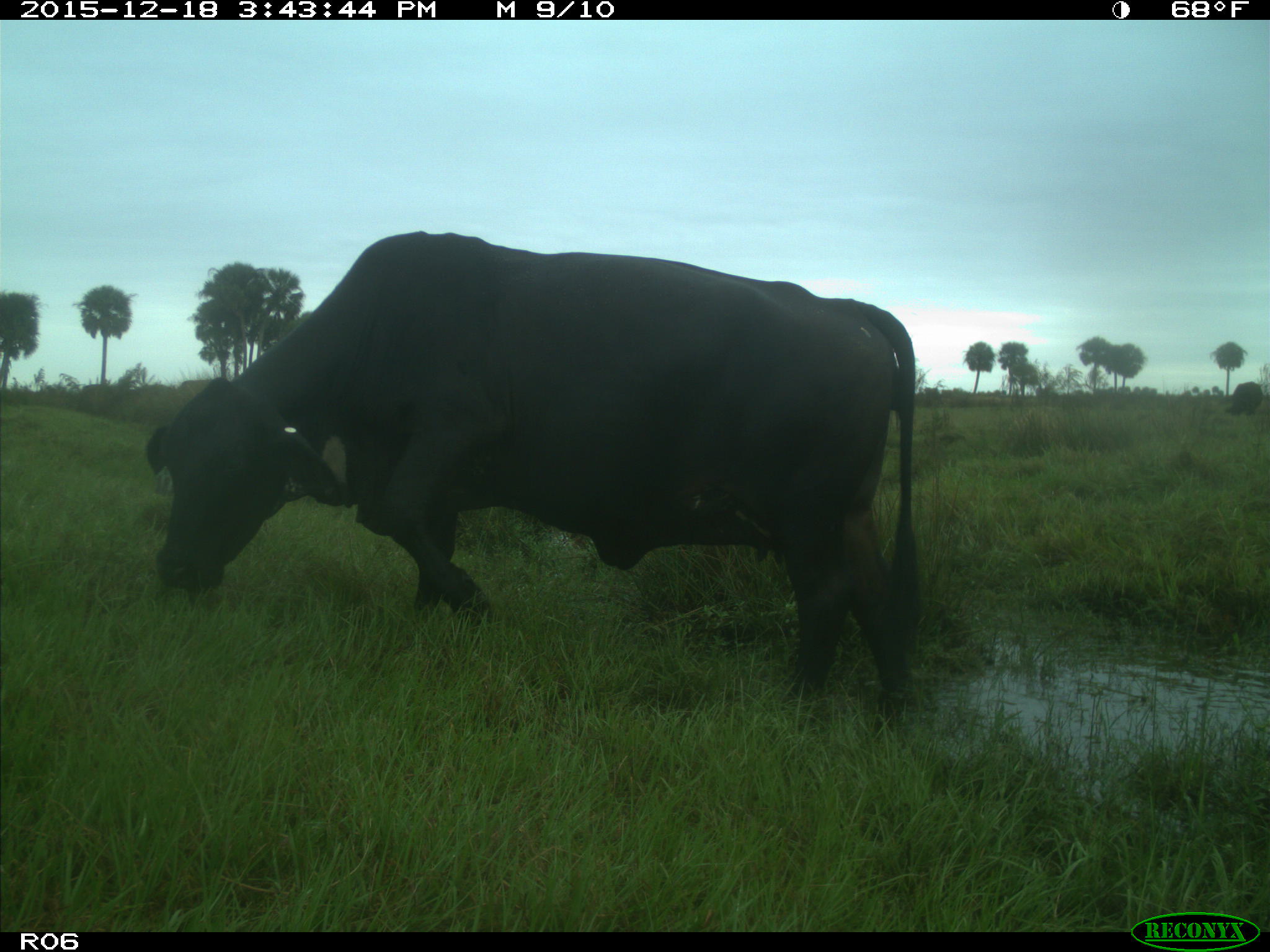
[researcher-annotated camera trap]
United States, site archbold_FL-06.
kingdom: Animalia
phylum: Chordata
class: Mammalia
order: Artiodactyla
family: Bovidae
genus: Bos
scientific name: Bos taurus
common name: domestic cow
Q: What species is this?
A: Bos taurus (domestic cow).